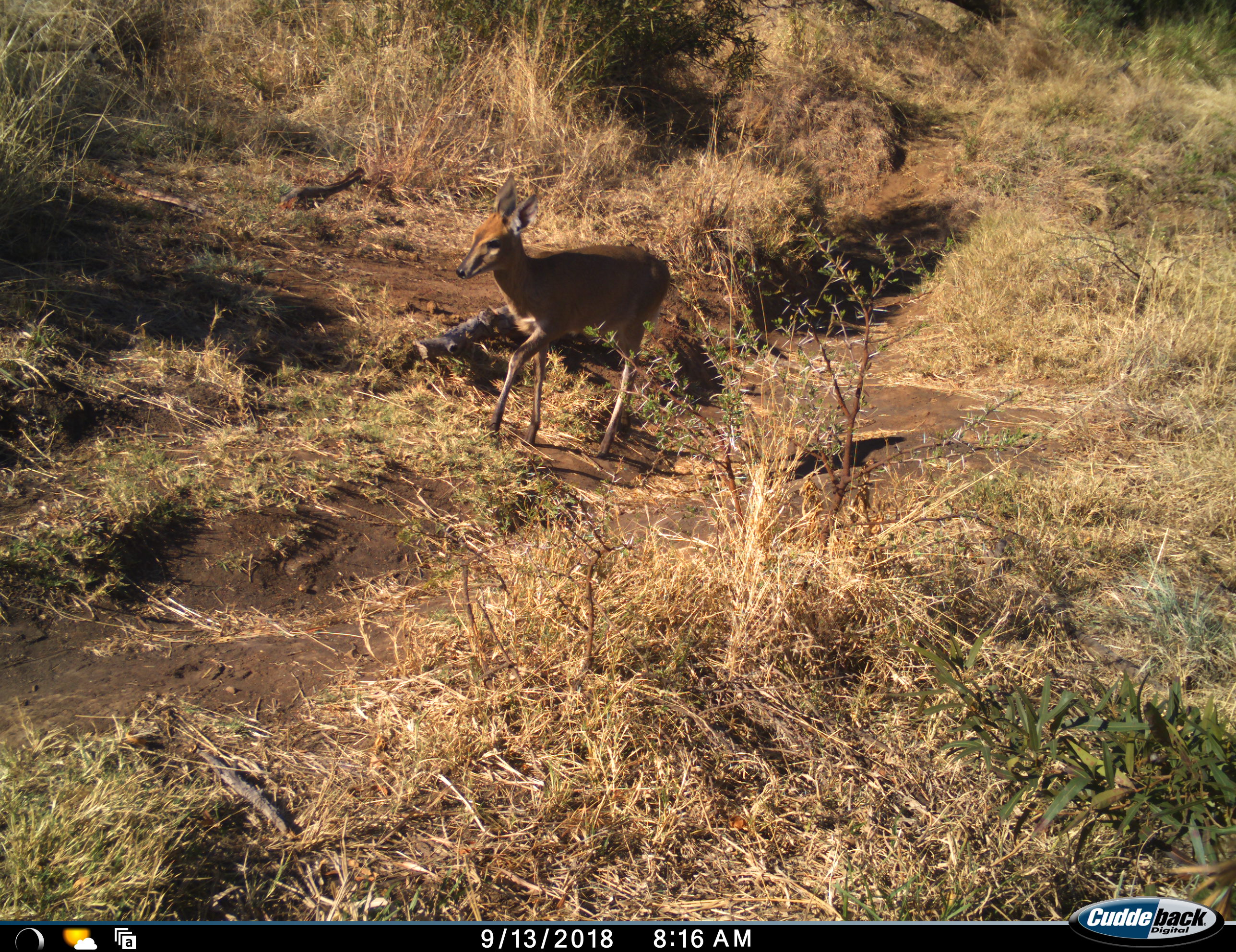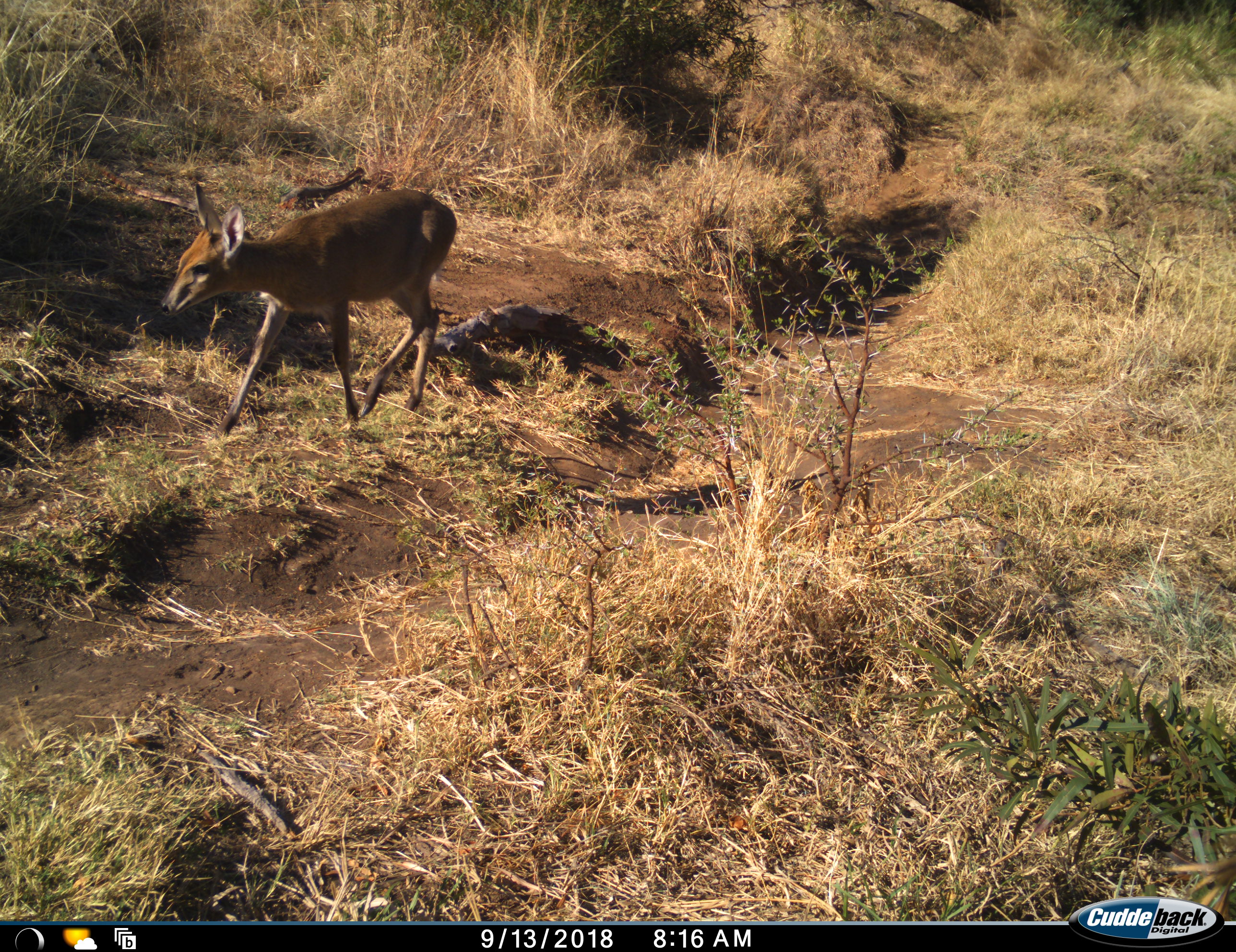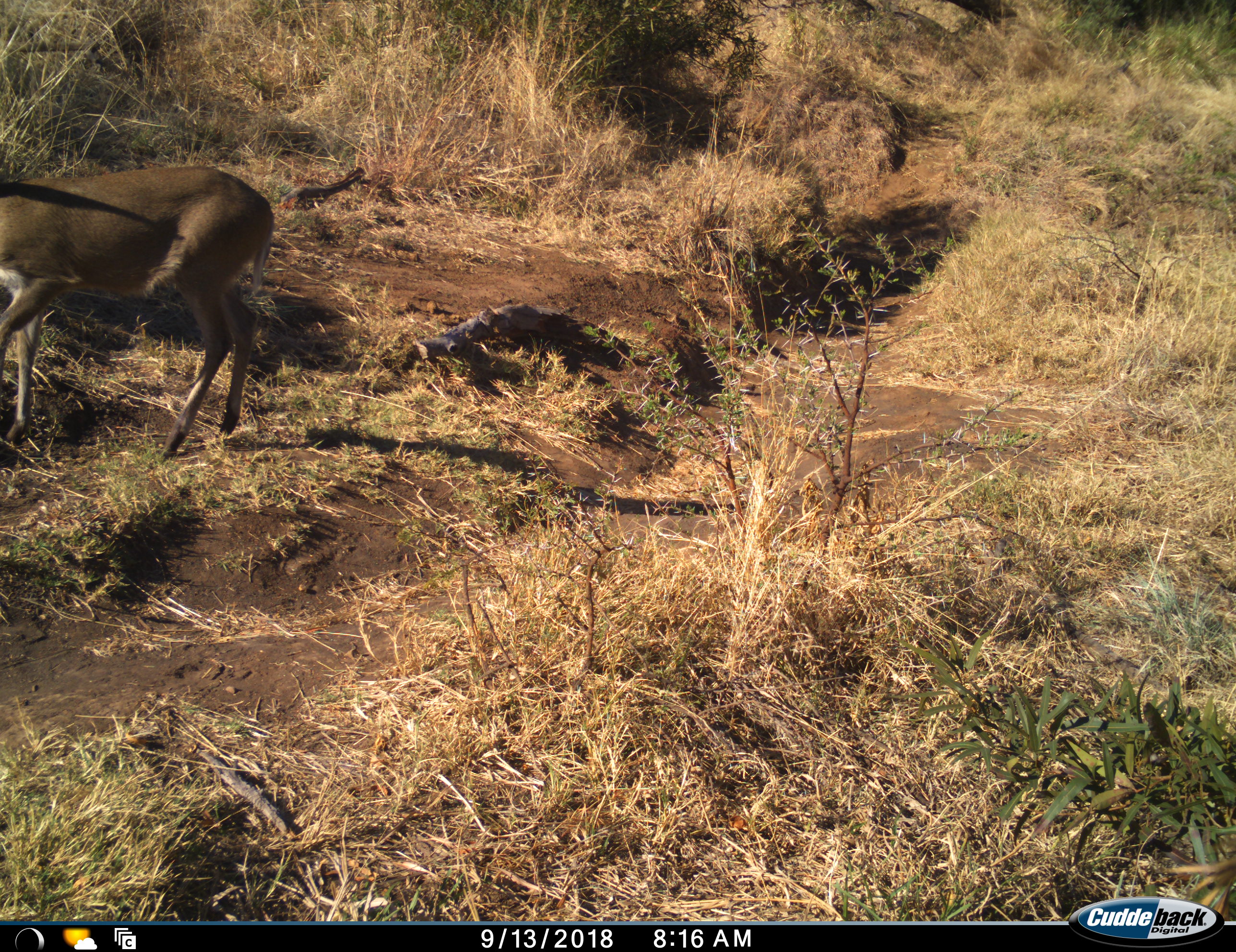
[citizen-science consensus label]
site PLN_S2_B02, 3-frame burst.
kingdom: Animalia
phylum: Chordata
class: Mammalia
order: Artiodactyla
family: Bovidae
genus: Sylvicapra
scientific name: Sylvicapra grimmia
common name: common duiker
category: duikercommongrey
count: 1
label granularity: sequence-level